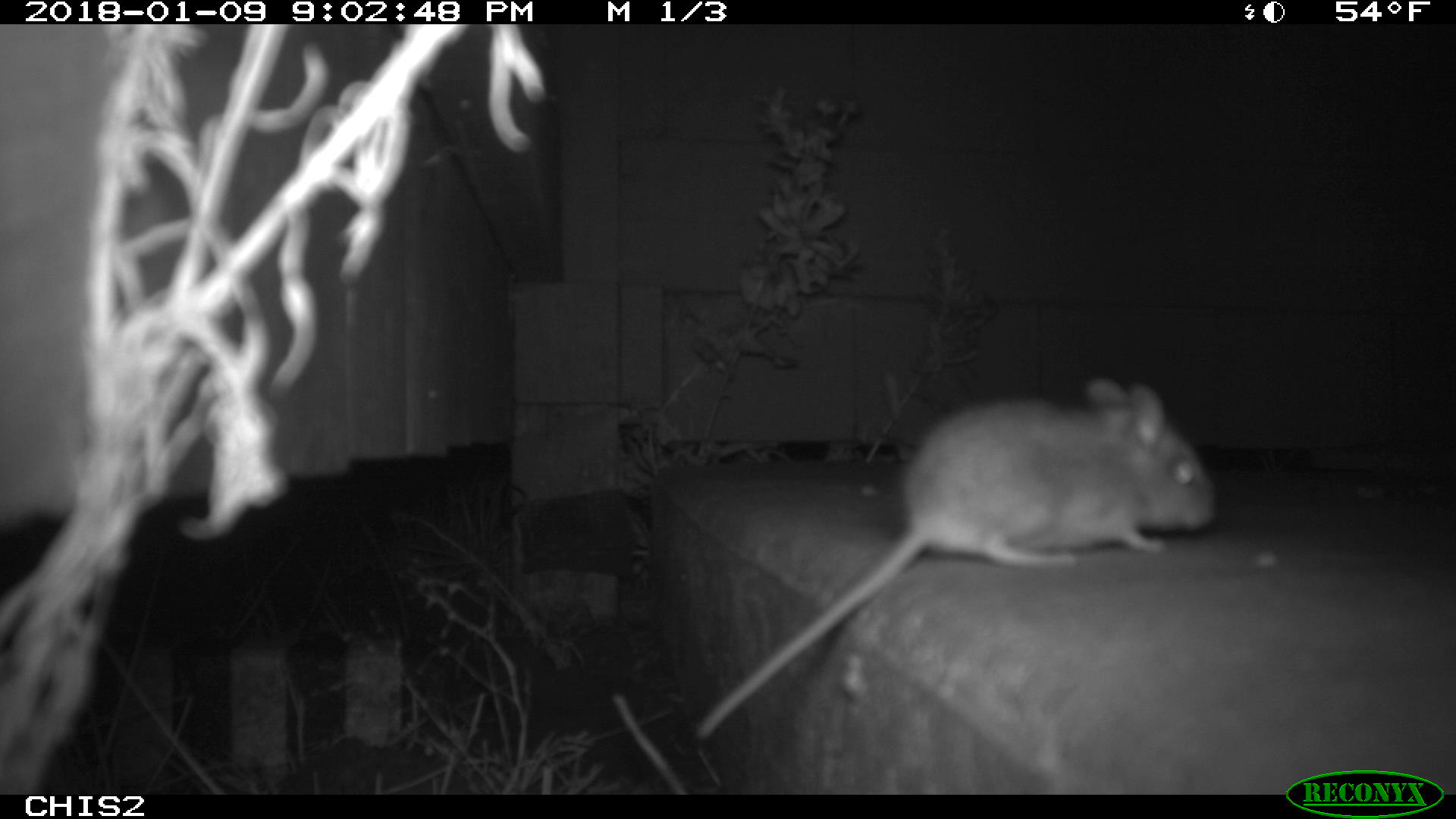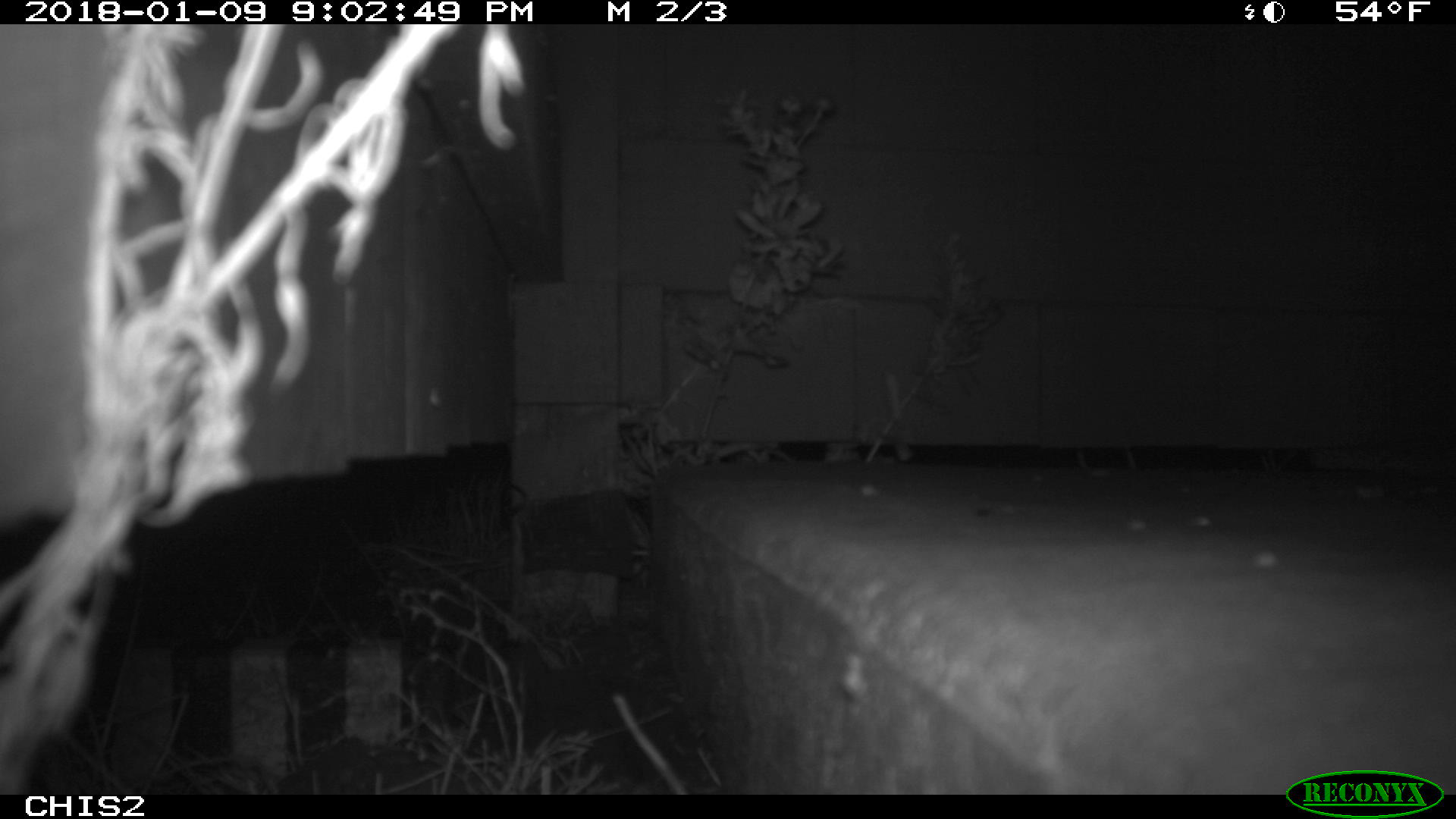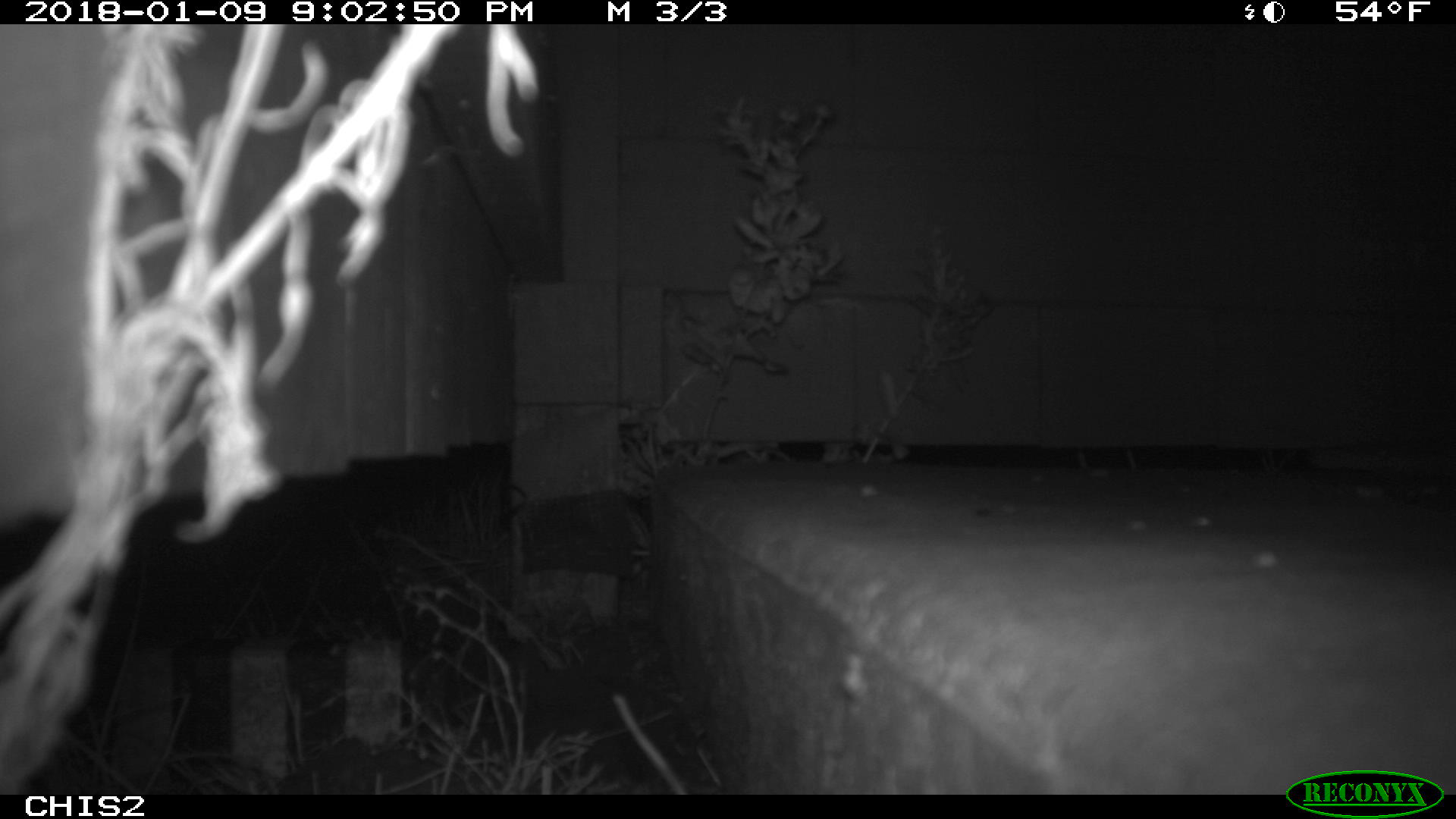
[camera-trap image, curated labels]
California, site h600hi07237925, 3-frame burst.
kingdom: Animalia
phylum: Chordata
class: Mammalia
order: Rodentia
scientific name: Rodentia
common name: rodent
Rodent (Rodentia).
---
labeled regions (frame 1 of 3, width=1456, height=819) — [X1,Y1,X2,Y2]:
rodent: [693,377,1220,738]